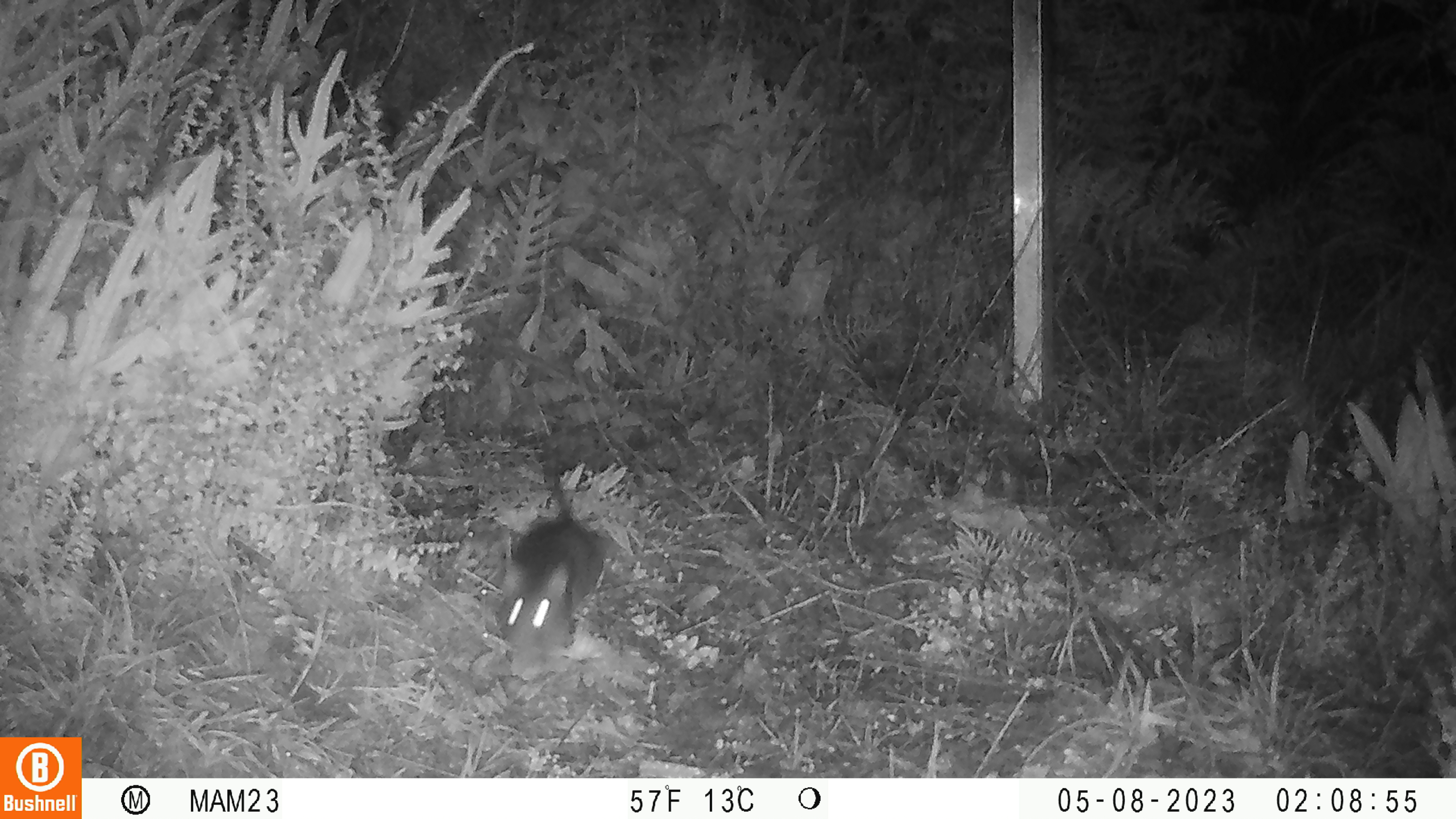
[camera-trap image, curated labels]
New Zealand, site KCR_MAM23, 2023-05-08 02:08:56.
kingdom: Animalia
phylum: Chordata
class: Mammalia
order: Rodentia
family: Muridae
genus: Rattus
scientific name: Rattus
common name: rat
Rat (Rattus).